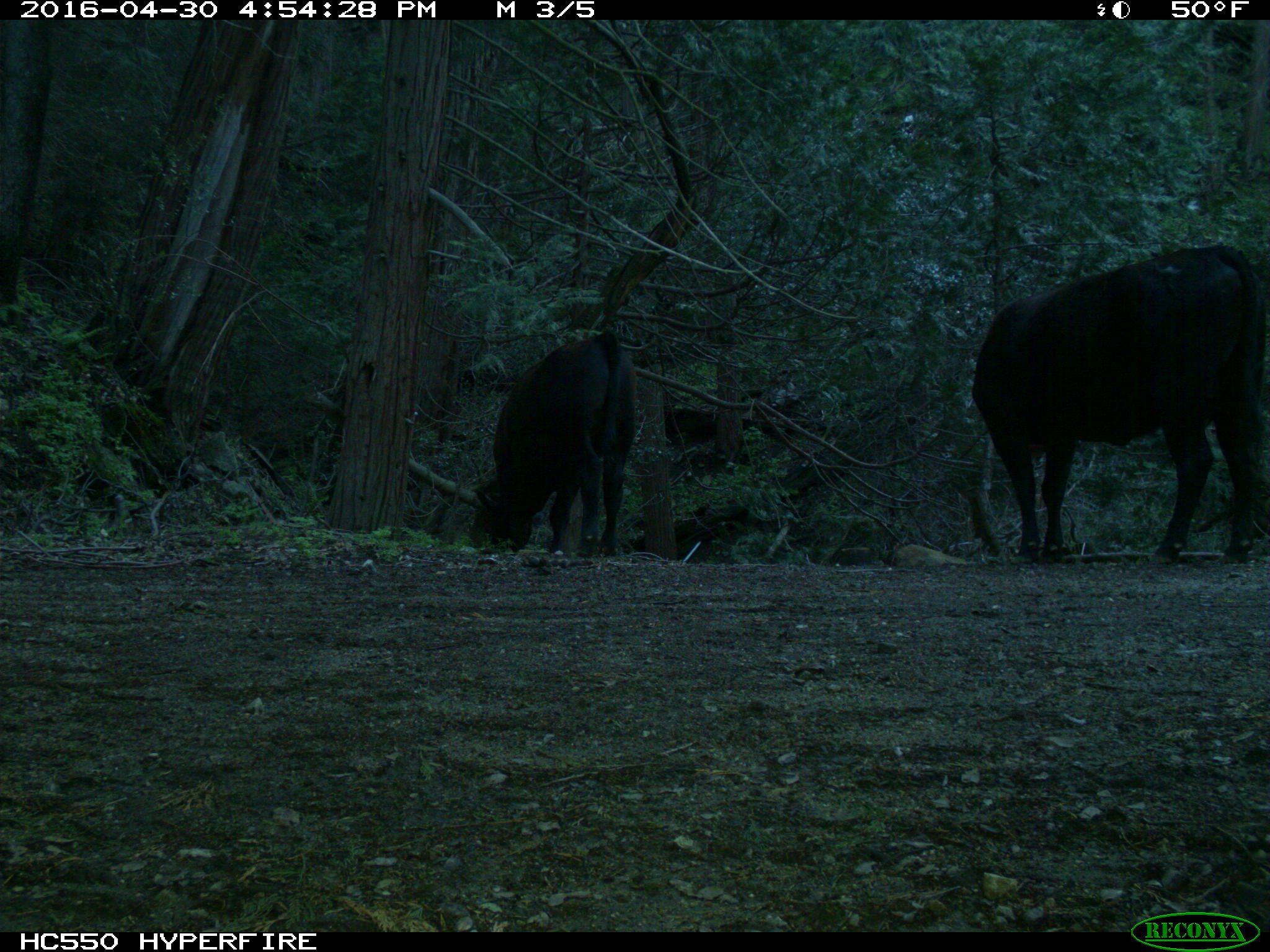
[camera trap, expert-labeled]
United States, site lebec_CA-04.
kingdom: Animalia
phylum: Chordata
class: Mammalia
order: Artiodactyla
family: Bovidae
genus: Bos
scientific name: Bos taurus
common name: domestic cow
Bos taurus (domestic cow).